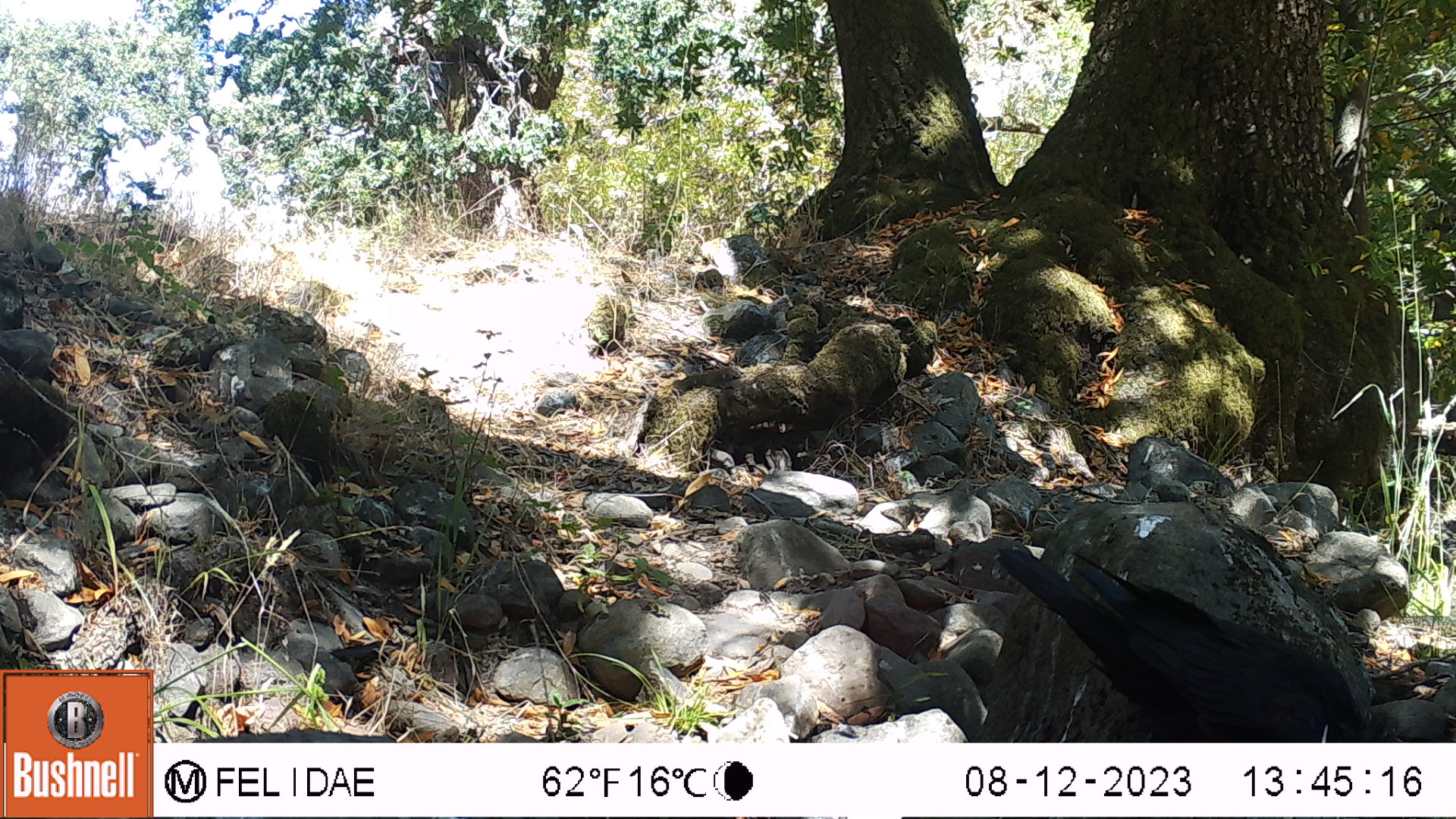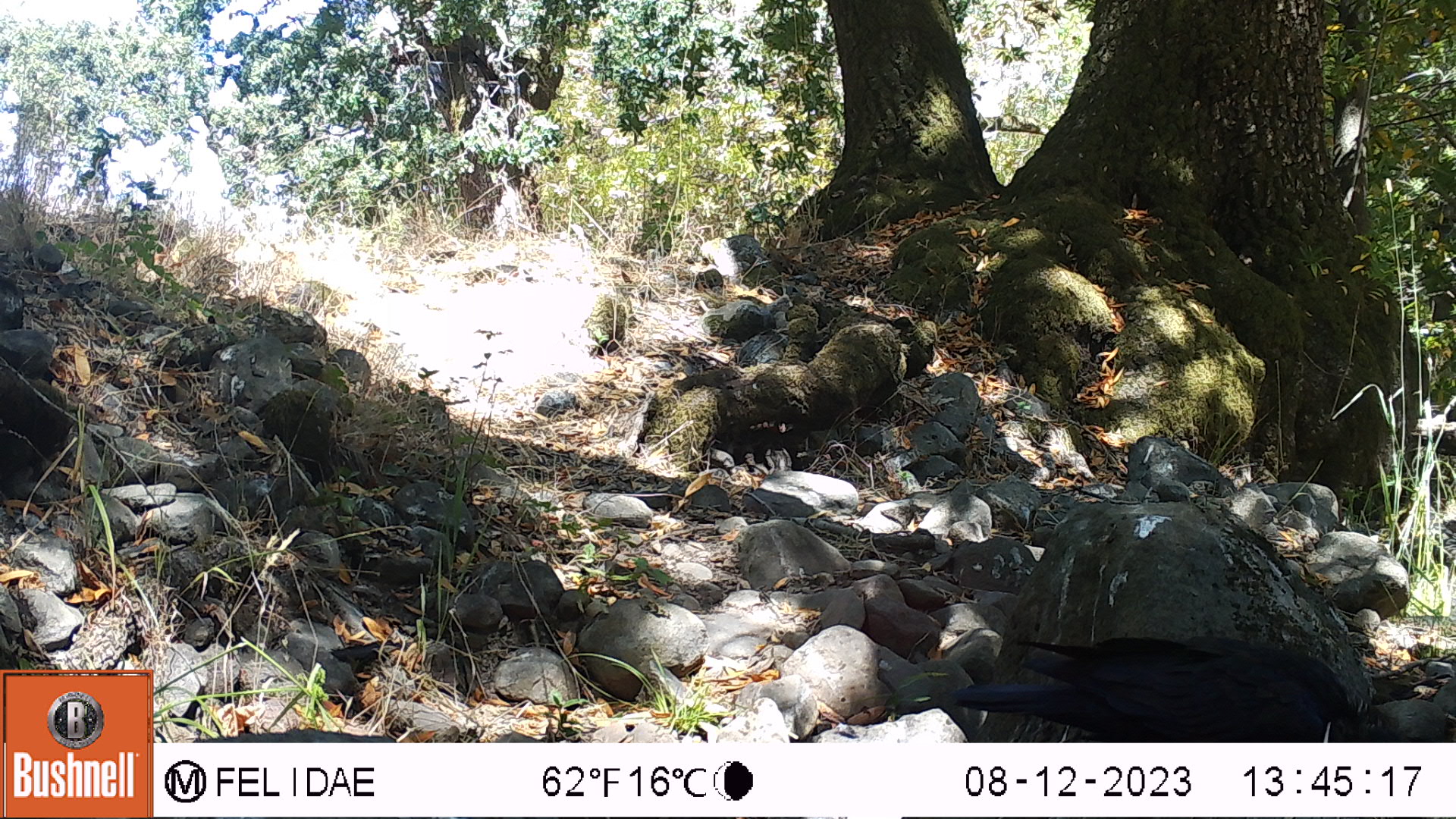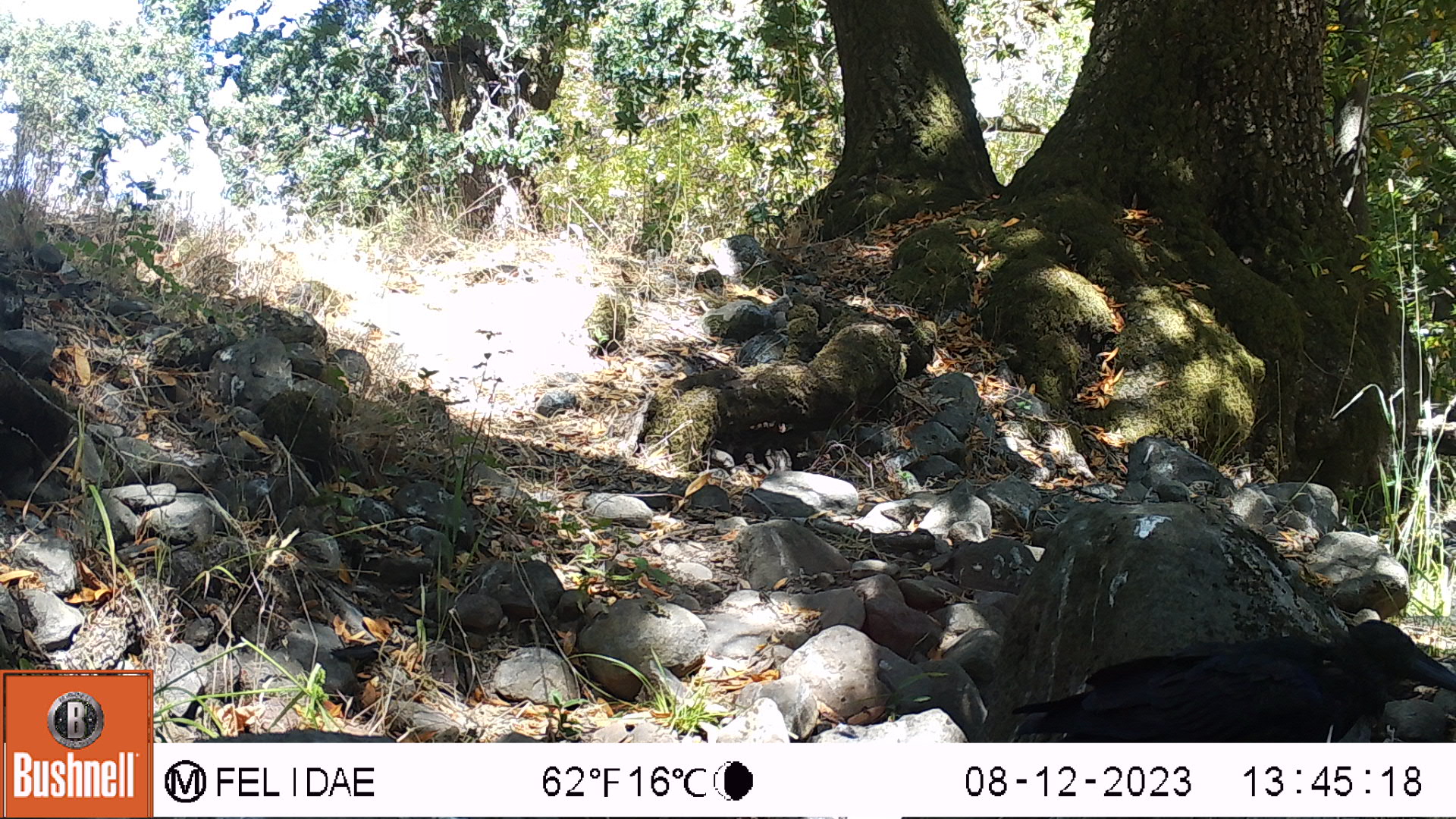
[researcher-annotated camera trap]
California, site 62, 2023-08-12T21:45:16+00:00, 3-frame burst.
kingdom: Animalia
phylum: Chordata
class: Aves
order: Passeriformes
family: Corvidae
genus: Corvus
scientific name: Corvus brachyrhynchos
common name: american crow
American crow (Corvus brachyrhynchos).